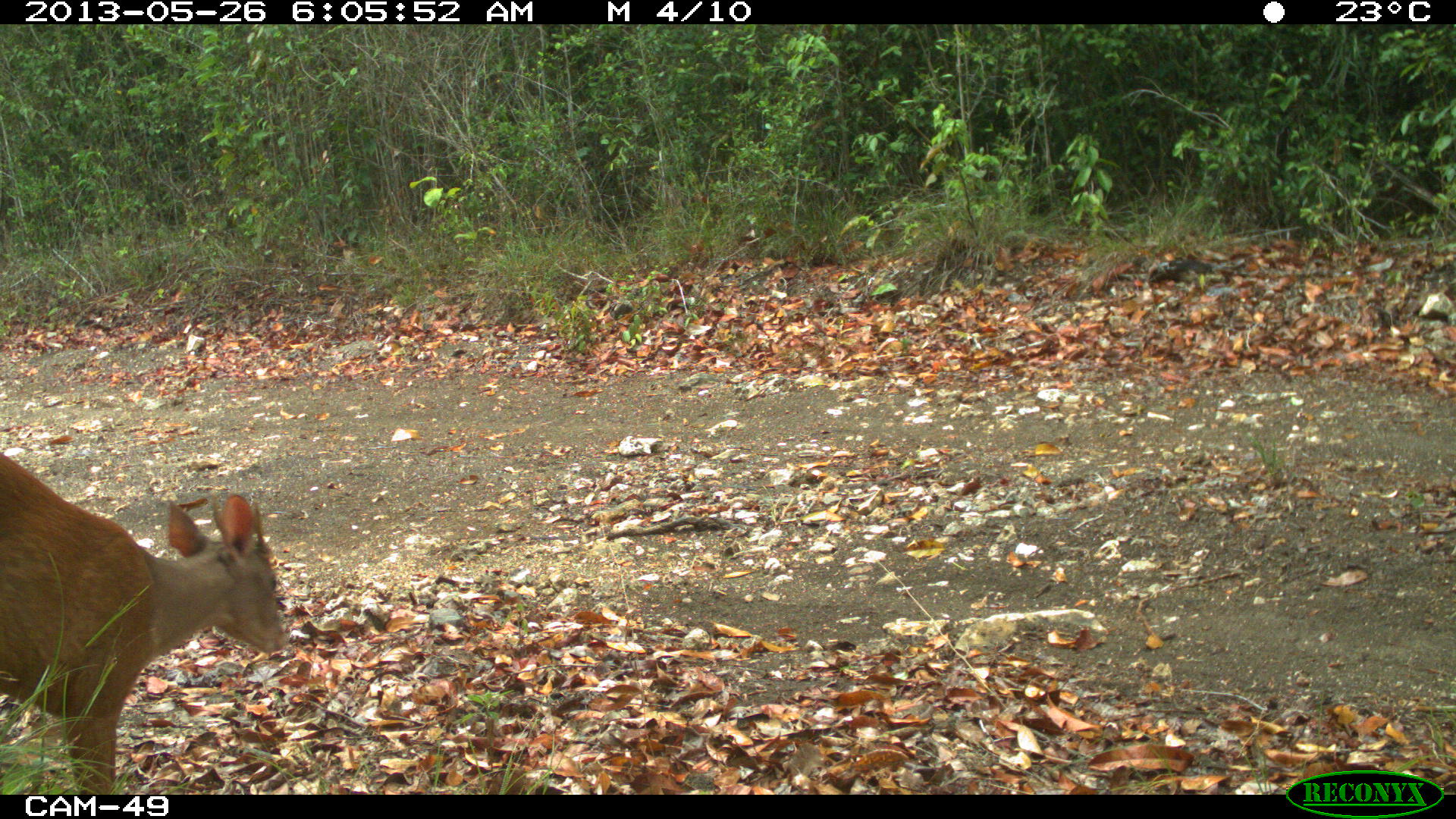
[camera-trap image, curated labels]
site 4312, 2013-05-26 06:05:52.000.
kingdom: Animalia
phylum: Chordata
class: Mammalia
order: Artiodactyla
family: Cervidae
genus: Mazama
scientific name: Mazama temama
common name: central american red brocket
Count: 1.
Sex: male.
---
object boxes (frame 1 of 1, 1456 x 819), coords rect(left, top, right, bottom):
mazama temama: rect(0, 452, 289, 794)